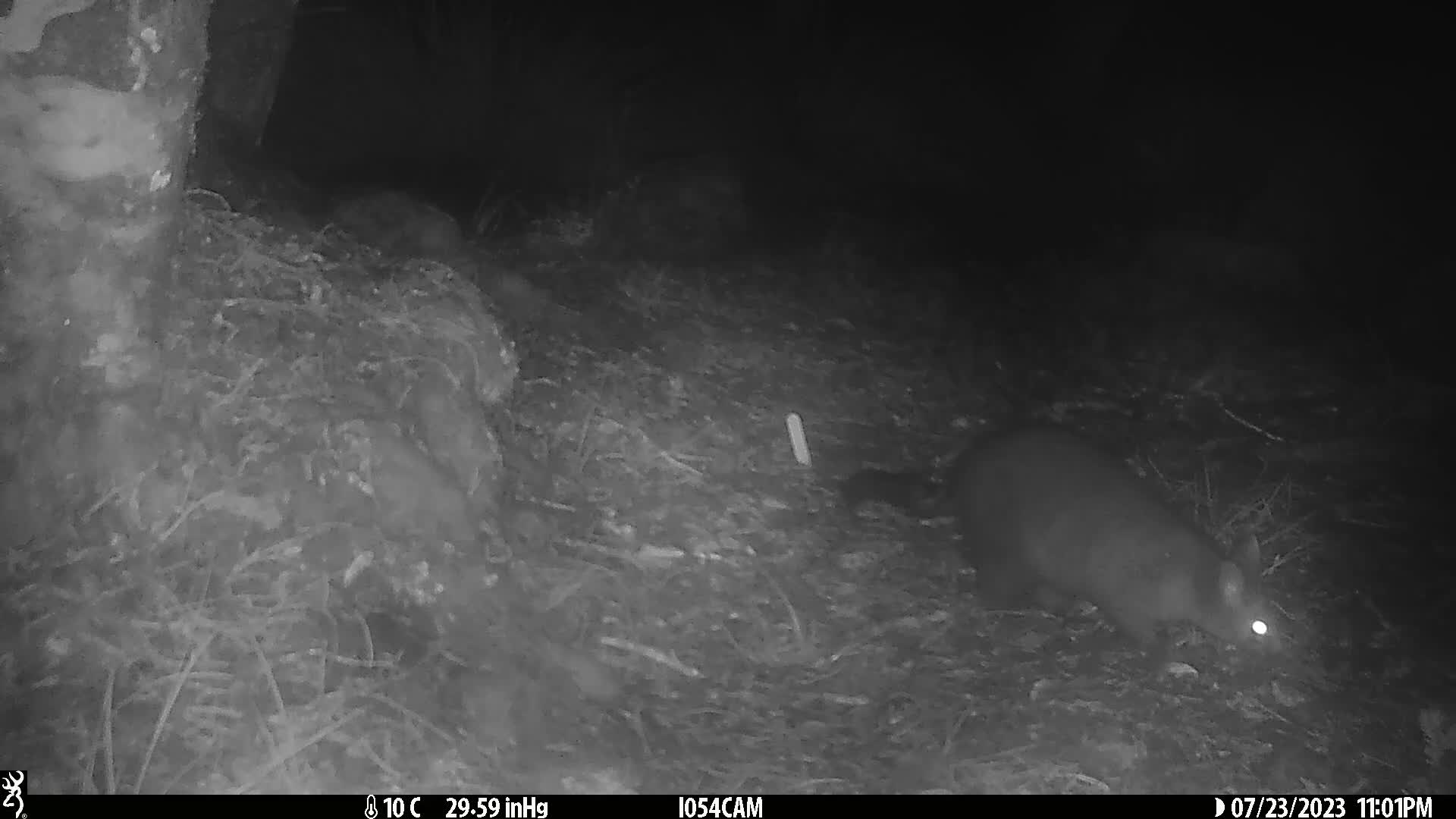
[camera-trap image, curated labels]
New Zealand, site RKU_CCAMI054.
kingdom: Animalia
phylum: Chordata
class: Mammalia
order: Diprotodontia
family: Phalangeridae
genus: Trichosurus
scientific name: Trichosurus vulpecula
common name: common brushtail possum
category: possum